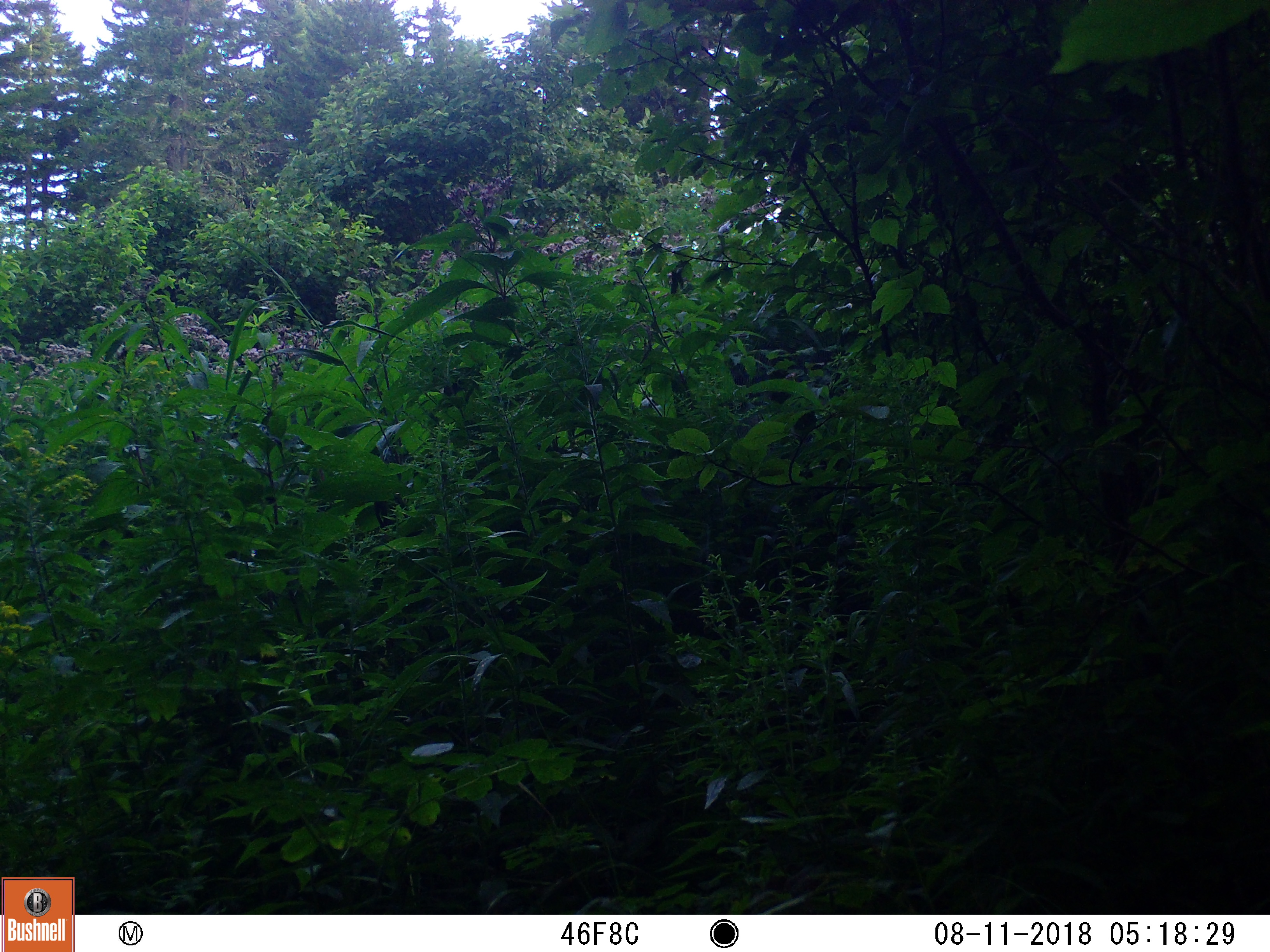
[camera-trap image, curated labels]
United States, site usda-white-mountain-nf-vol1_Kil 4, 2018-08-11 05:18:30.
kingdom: Animalia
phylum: Chordata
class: Mammalia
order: Artiodactyla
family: Cervidae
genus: Alces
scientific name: Alces alces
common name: moose